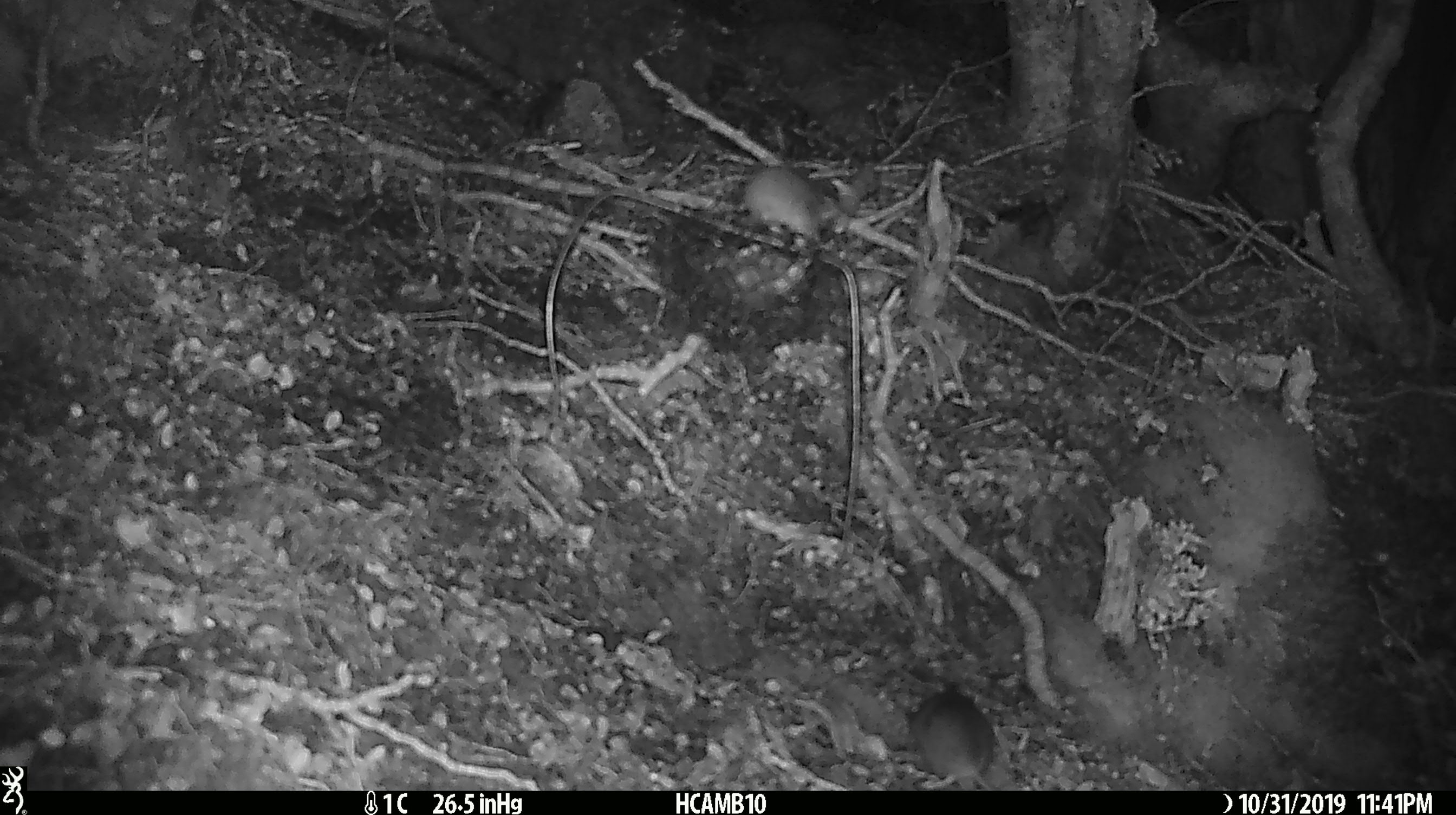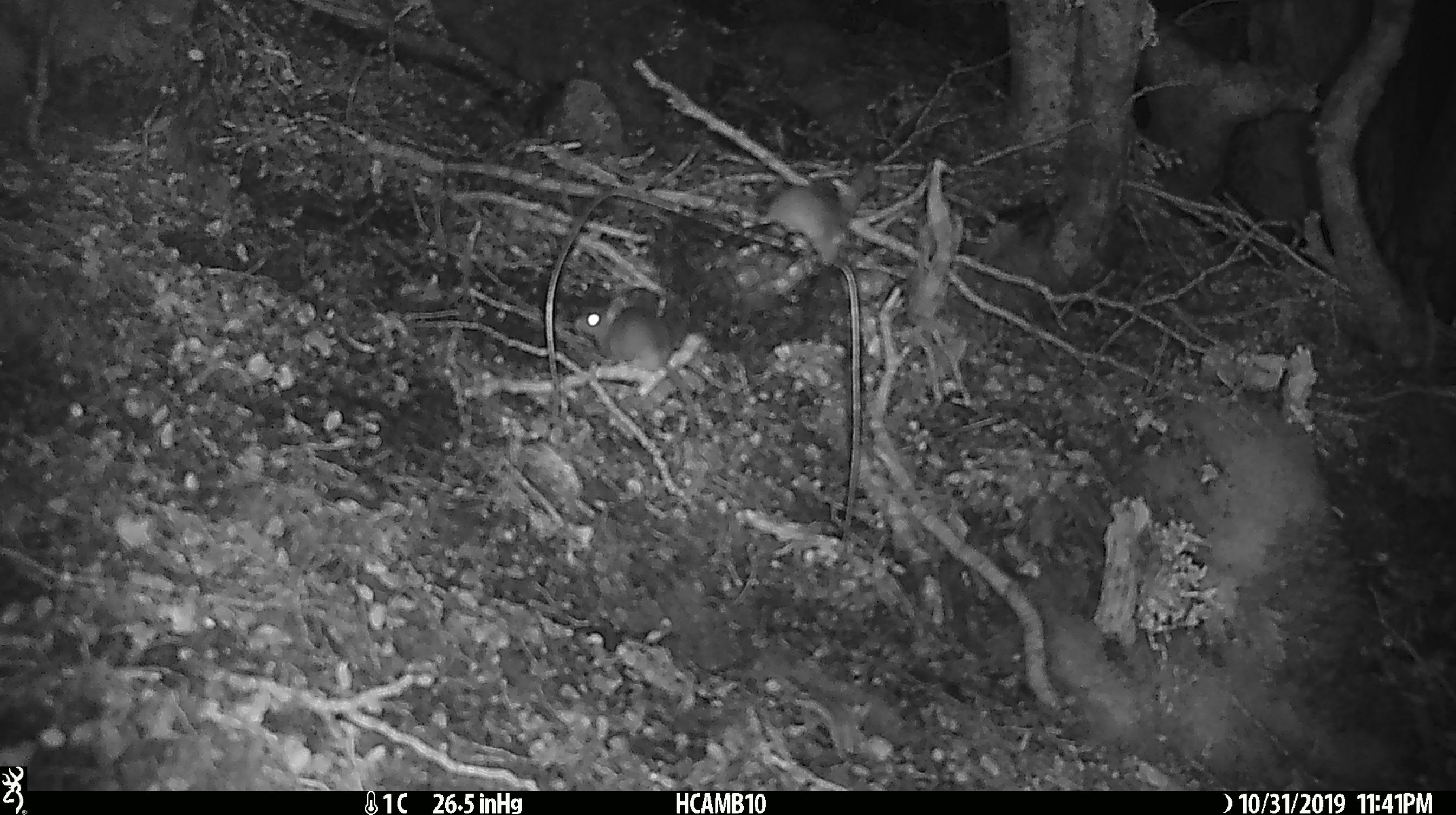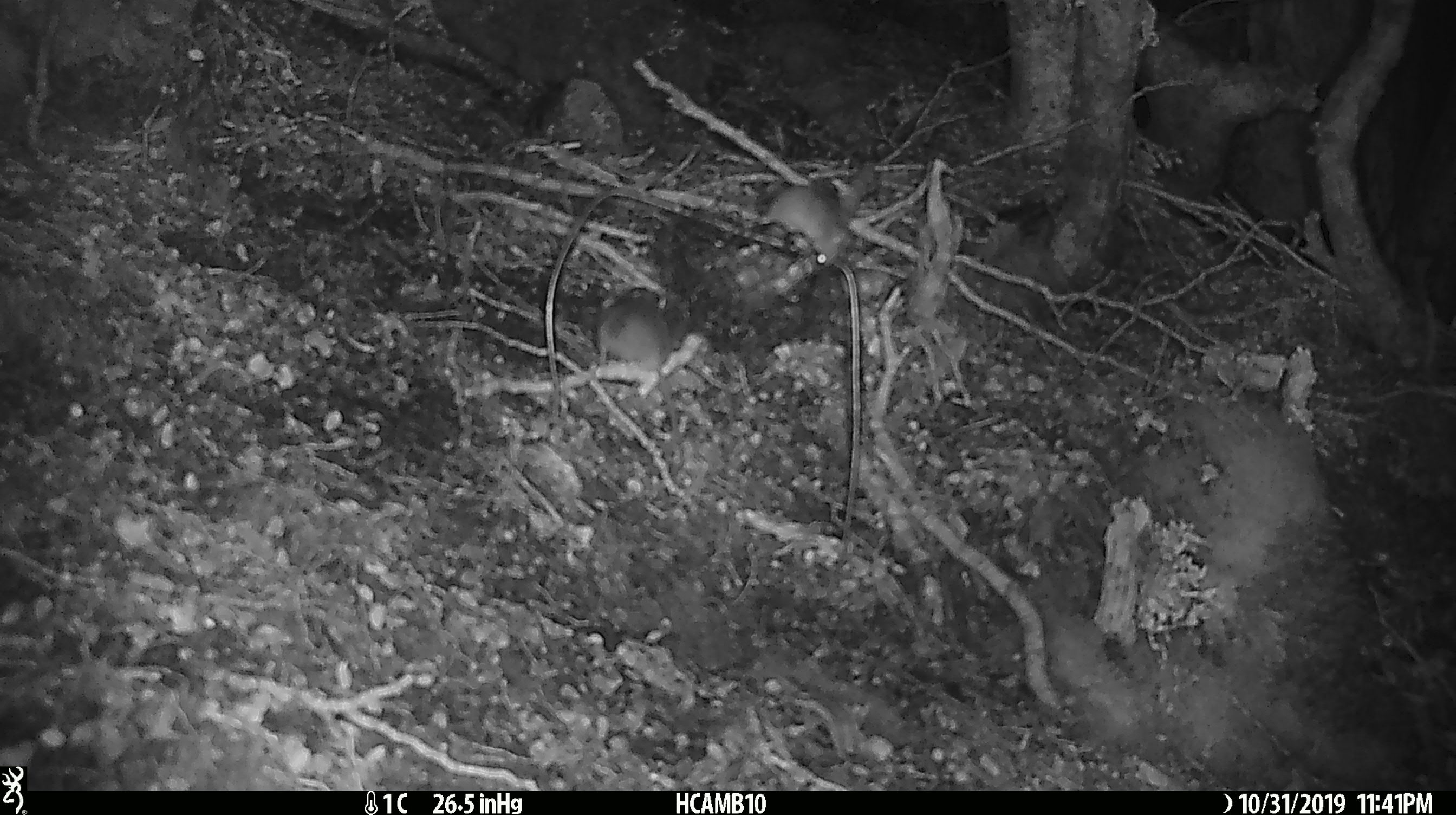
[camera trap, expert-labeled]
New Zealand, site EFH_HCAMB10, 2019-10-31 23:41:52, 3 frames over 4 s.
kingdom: Animalia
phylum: Chordata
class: Mammalia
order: Rodentia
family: Muridae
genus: Mus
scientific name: Mus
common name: mouse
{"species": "mouse (Mus)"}